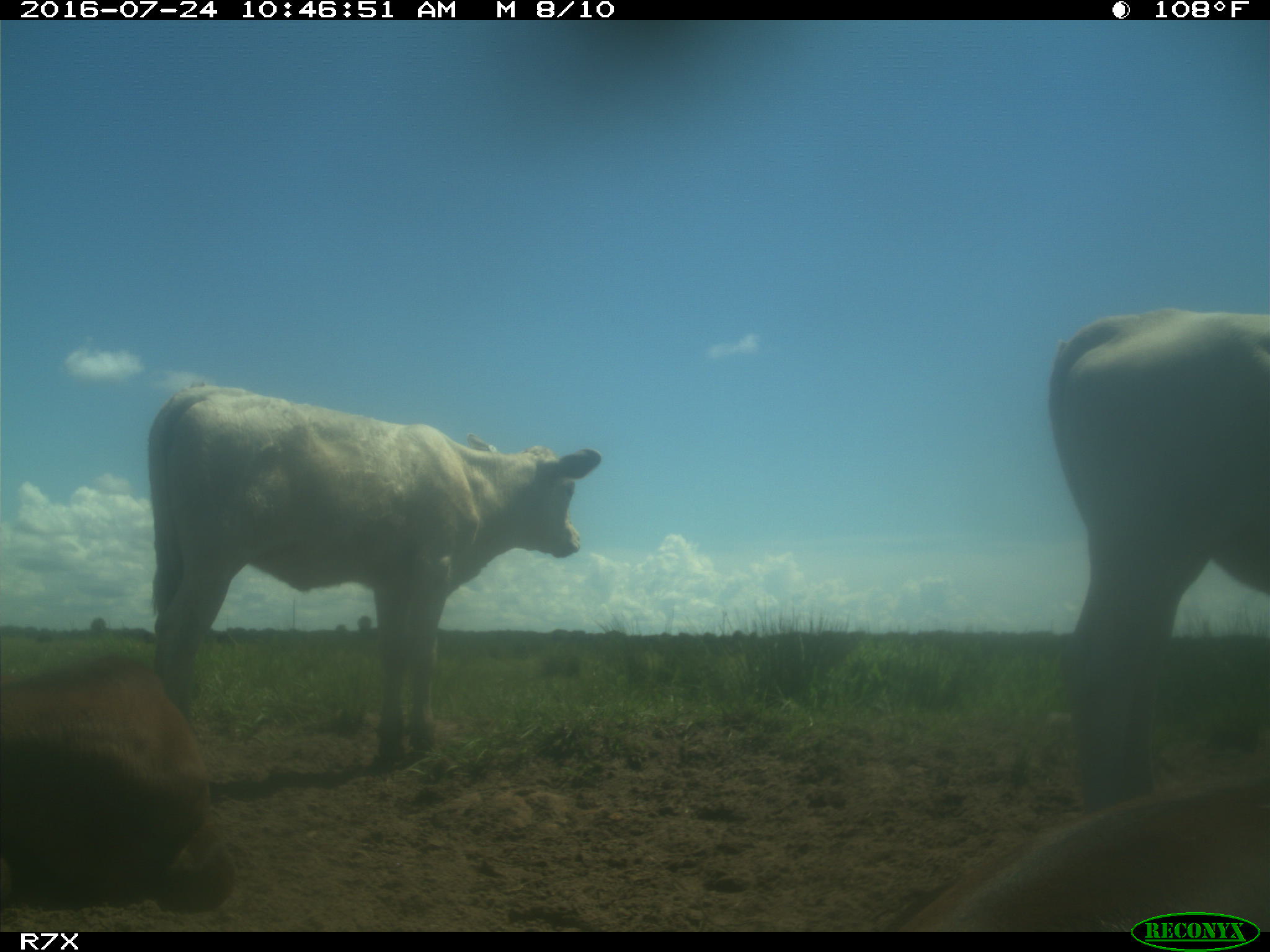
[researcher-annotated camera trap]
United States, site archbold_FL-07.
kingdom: Animalia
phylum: Chordata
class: Mammalia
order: Artiodactyla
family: Bovidae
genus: Bos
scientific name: Bos taurus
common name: domestic cow